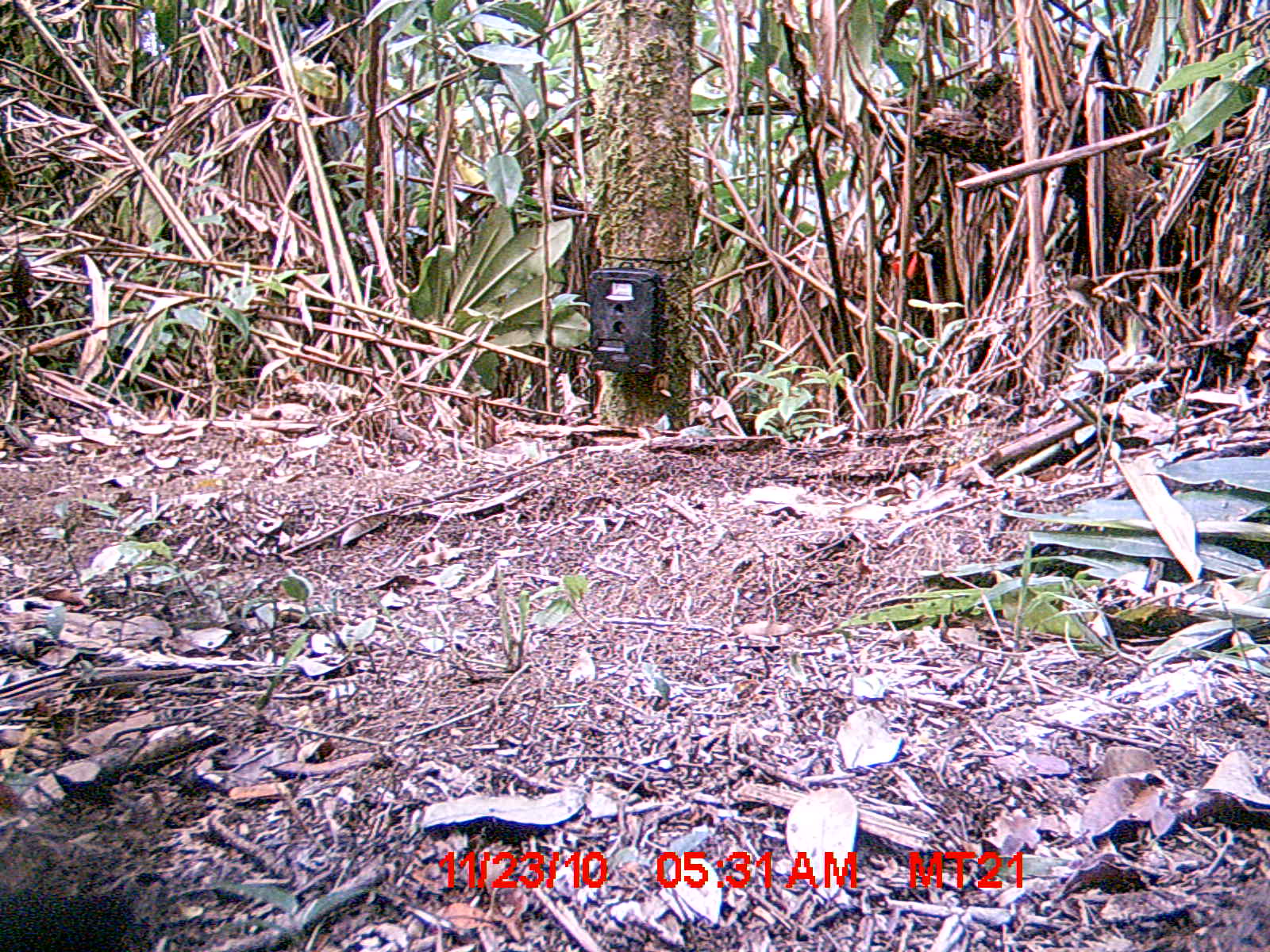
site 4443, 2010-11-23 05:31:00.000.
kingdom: Animalia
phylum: Chordata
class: Aves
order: Cuculiformes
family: Cuculidae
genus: Coua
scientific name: Coua serriana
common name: red-breasted coua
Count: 1.